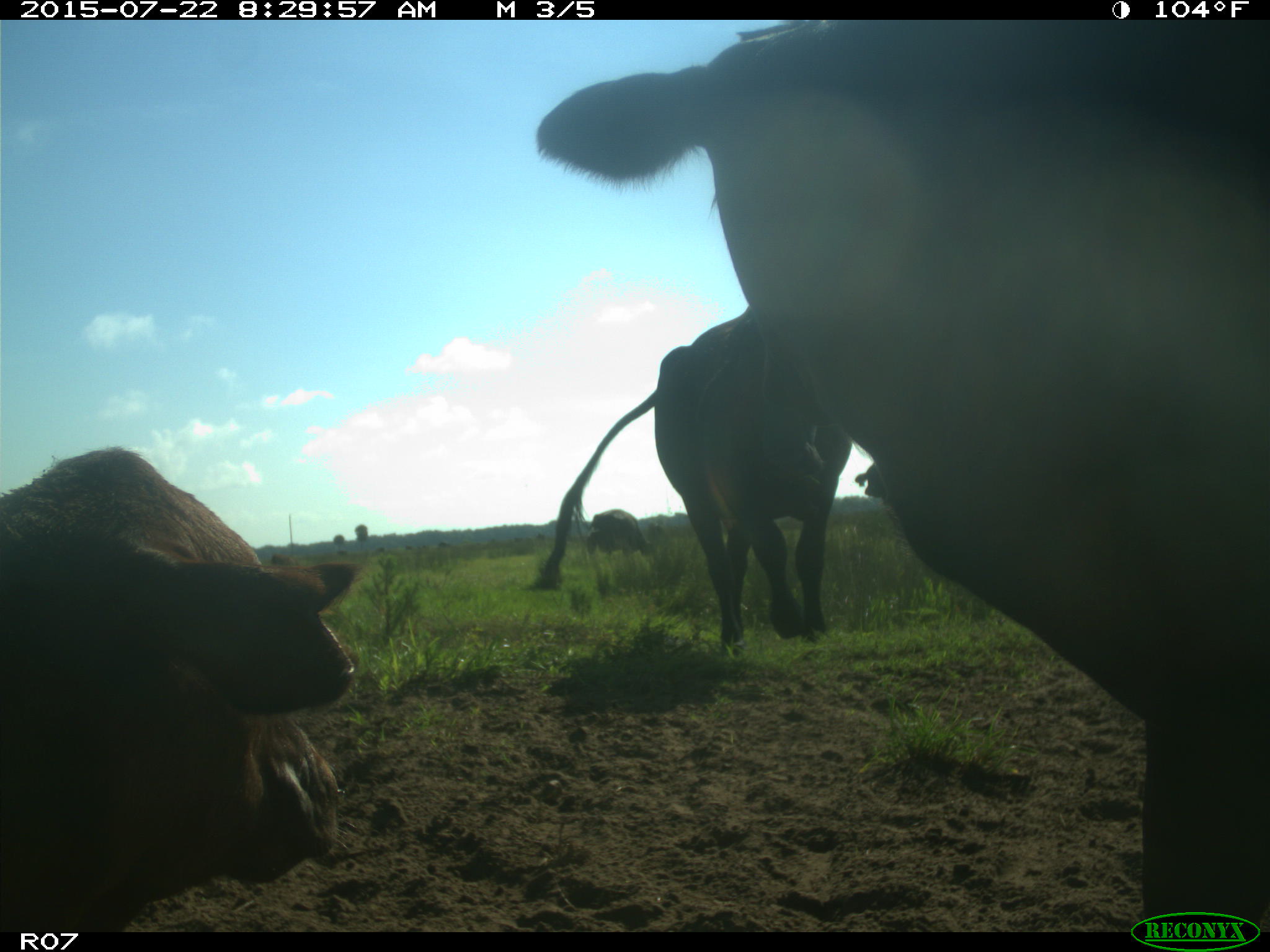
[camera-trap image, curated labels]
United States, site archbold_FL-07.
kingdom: Animalia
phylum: Chordata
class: Mammalia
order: Artiodactyla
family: Bovidae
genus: Bos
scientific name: Bos taurus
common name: domestic cow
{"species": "Bos taurus (domestic cow)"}